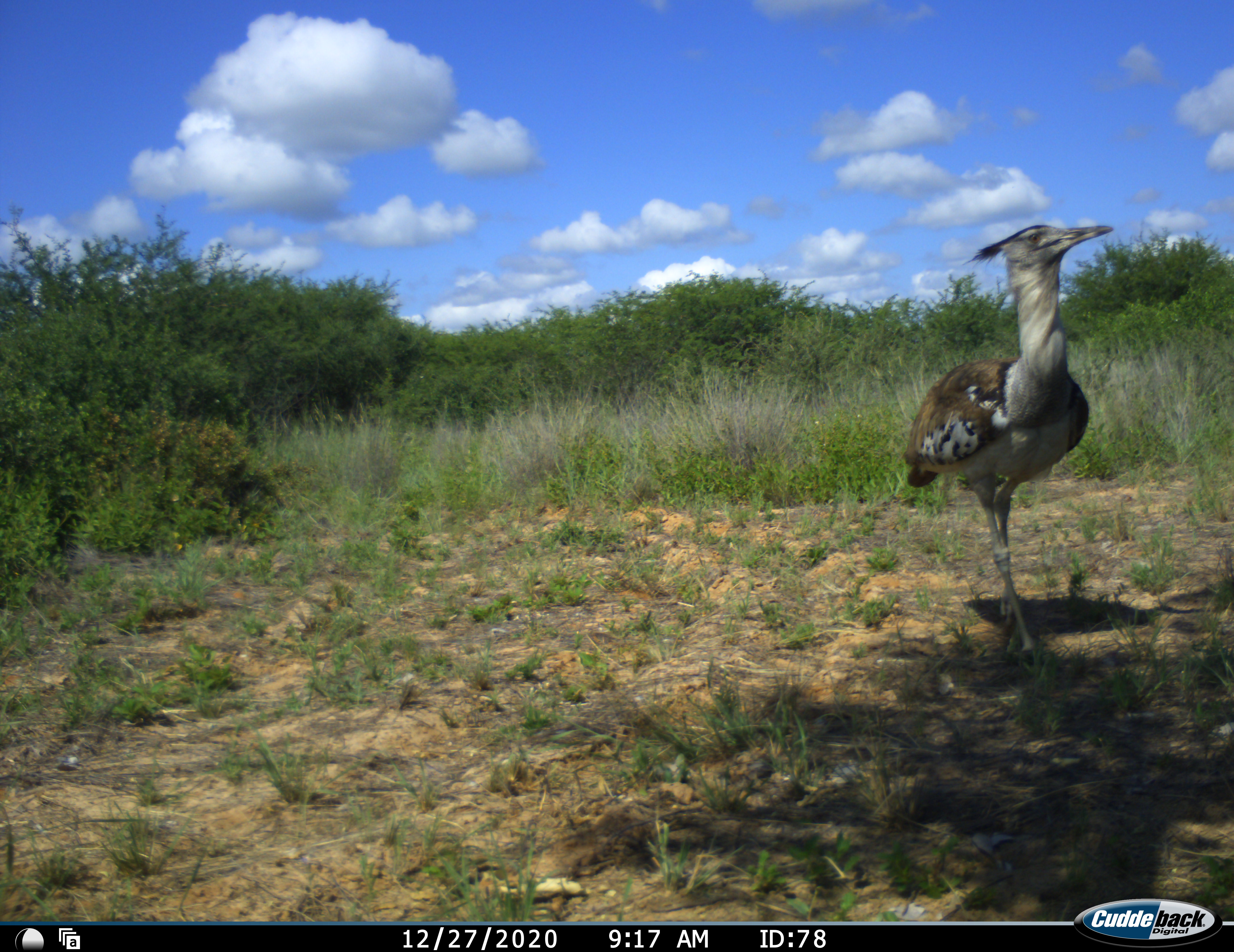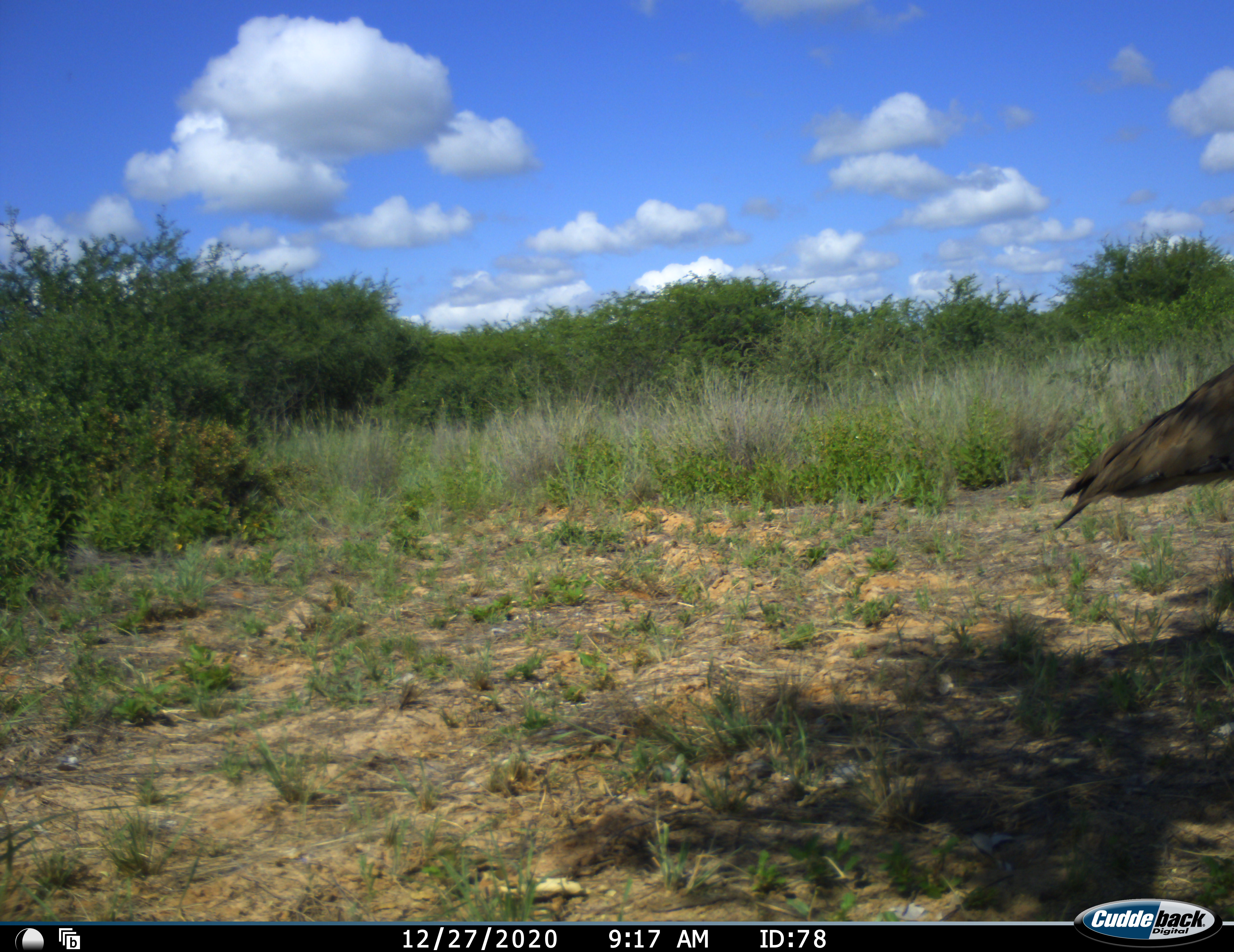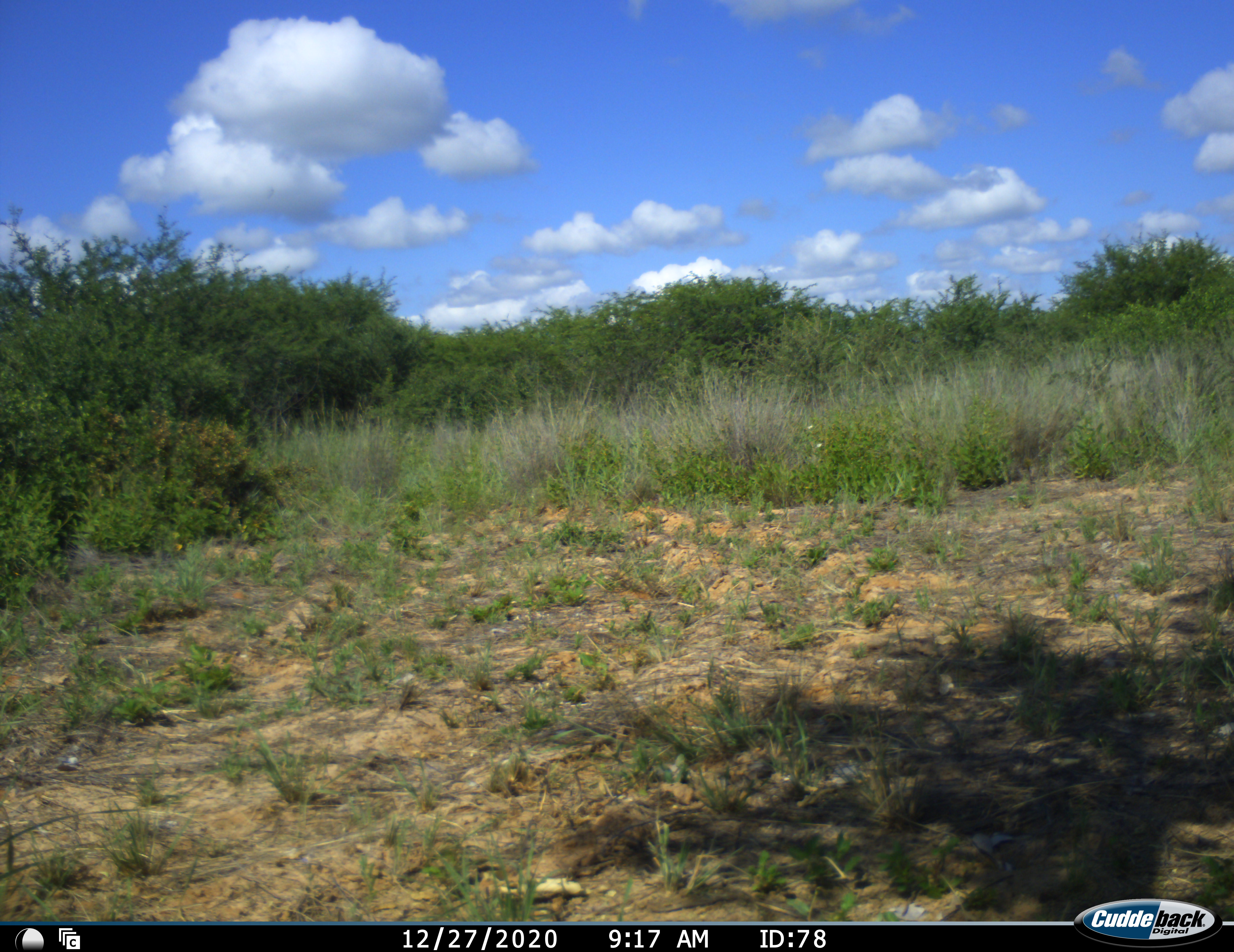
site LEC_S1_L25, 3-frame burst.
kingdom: Animalia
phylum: Chordata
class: Aves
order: Otidiformes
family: Otididae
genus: Ardeotis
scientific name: Ardeotis kori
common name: kori bustard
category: bustardkori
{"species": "bustardkori (kori bustard) (Ardeotis kori)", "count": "1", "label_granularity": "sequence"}